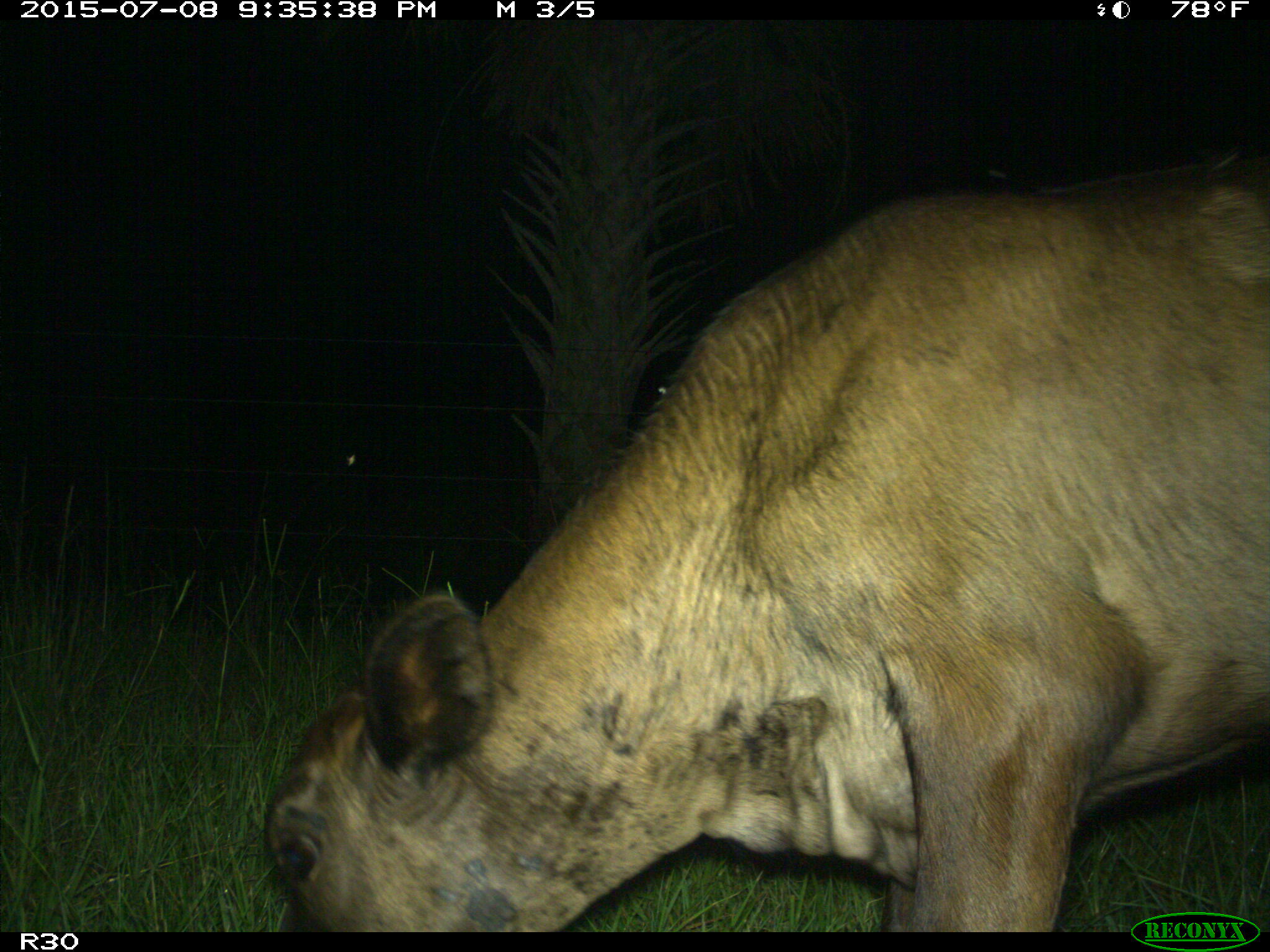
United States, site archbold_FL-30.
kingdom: Animalia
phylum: Chordata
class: Mammalia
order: Artiodactyla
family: Bovidae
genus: Bos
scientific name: Bos taurus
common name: domestic cow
Bos taurus (domestic cow).